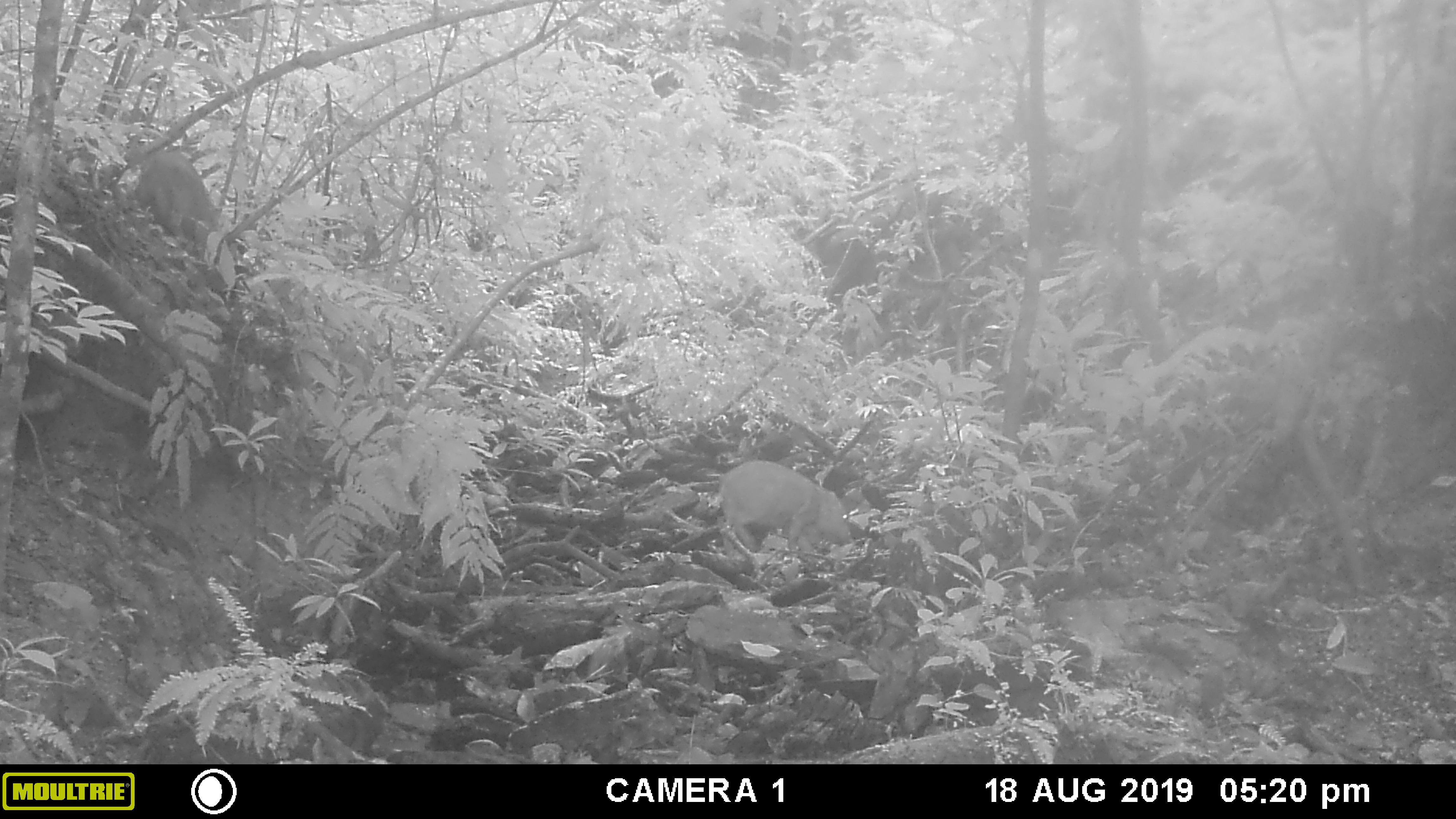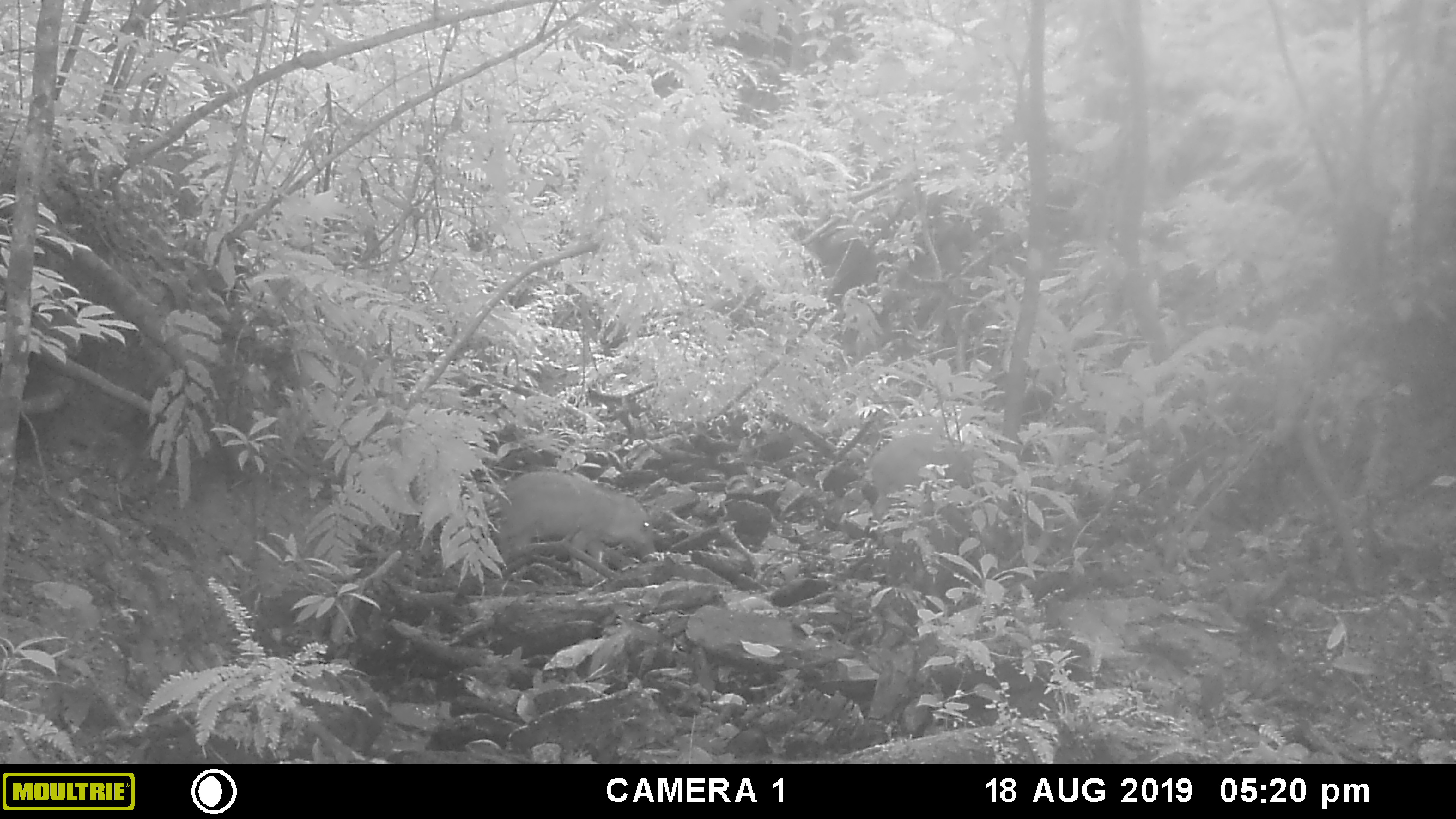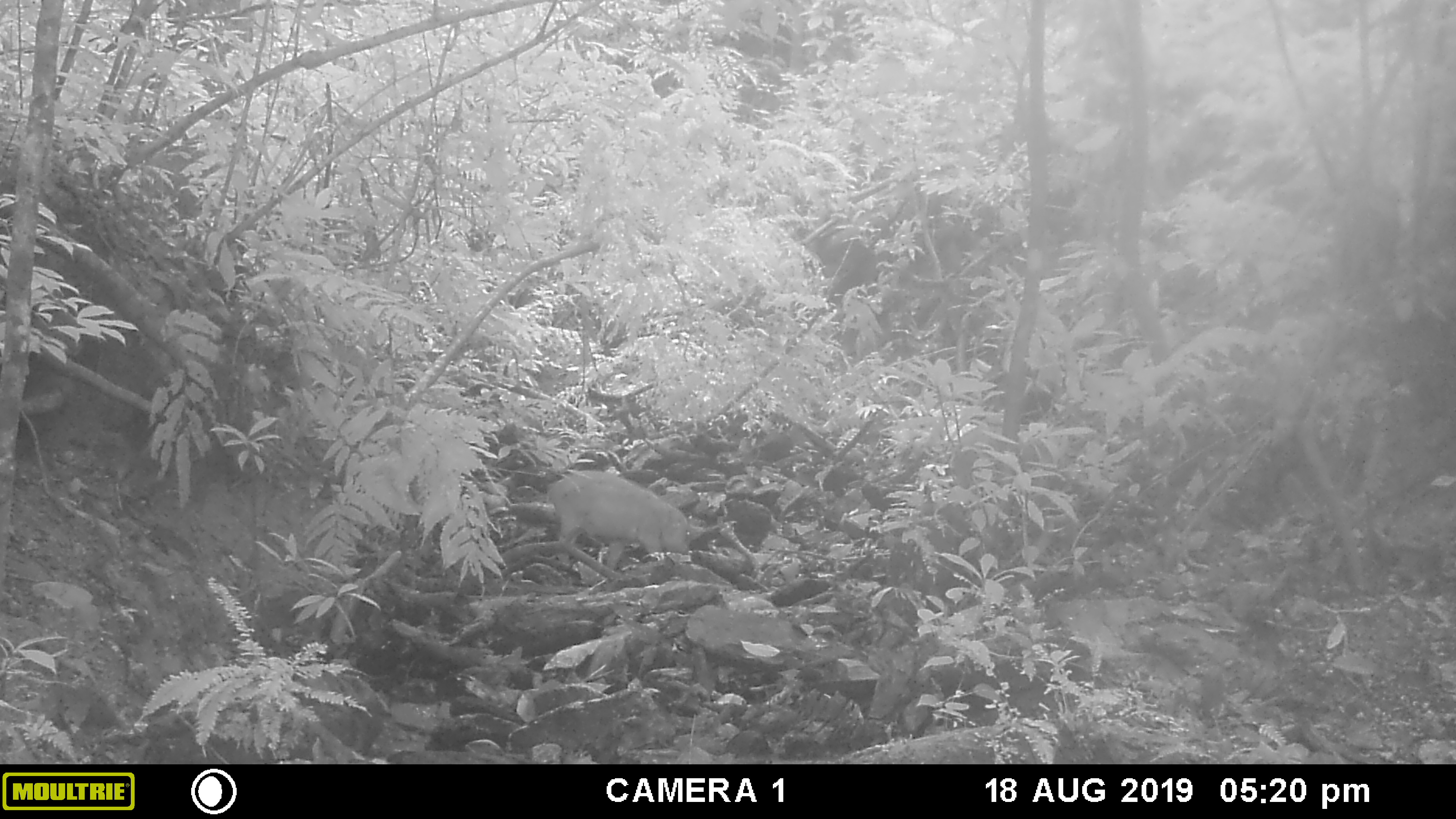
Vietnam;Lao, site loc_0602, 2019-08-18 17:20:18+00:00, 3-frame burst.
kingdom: Animalia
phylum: Chordata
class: Mammalia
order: Artiodactyla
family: Suidae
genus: Sus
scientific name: Sus scrofa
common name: eurasian wild pig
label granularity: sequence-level